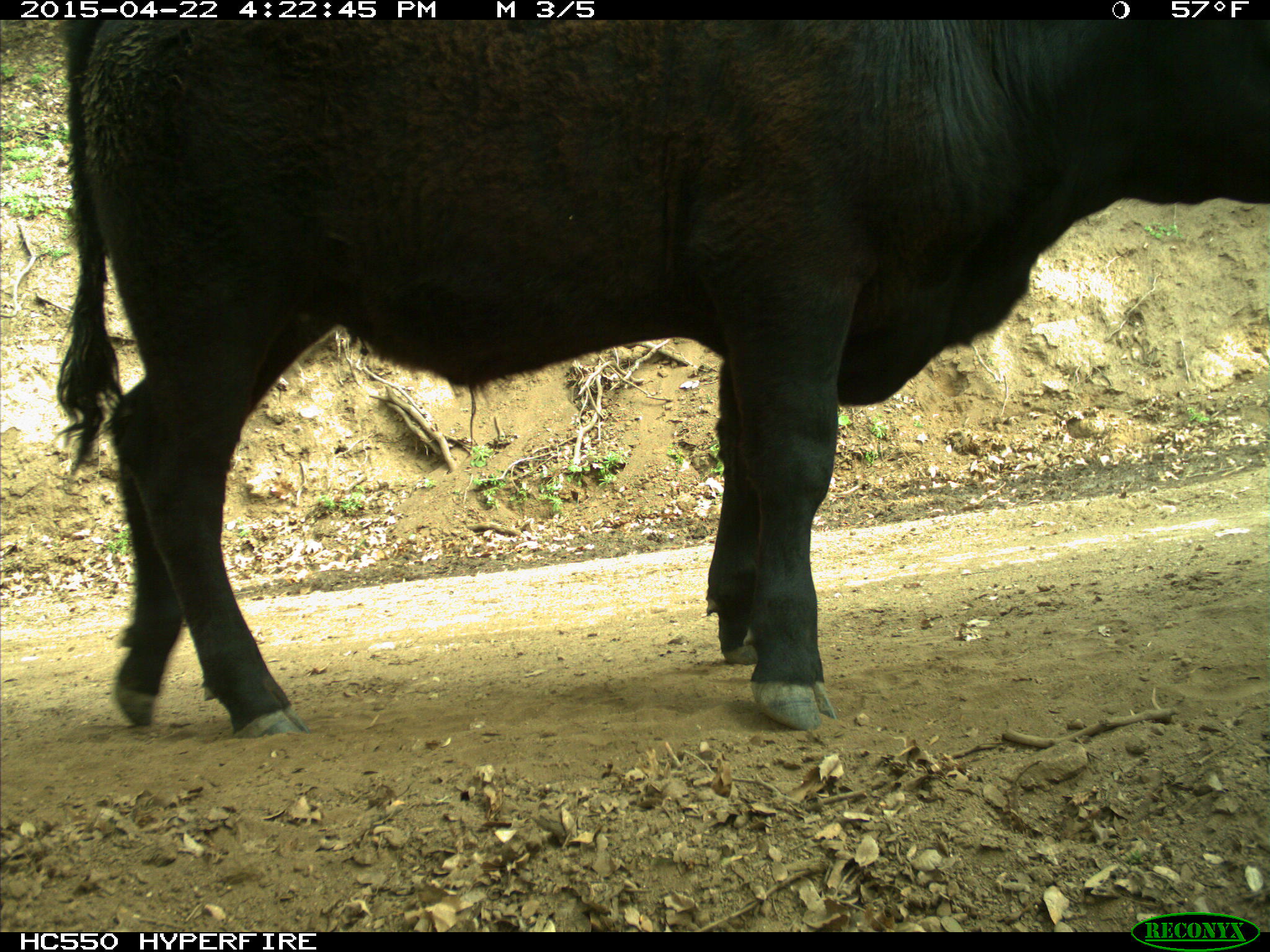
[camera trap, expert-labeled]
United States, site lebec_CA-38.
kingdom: Animalia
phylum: Chordata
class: Mammalia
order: Artiodactyla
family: Bovidae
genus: Bos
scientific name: Bos taurus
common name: domestic cow